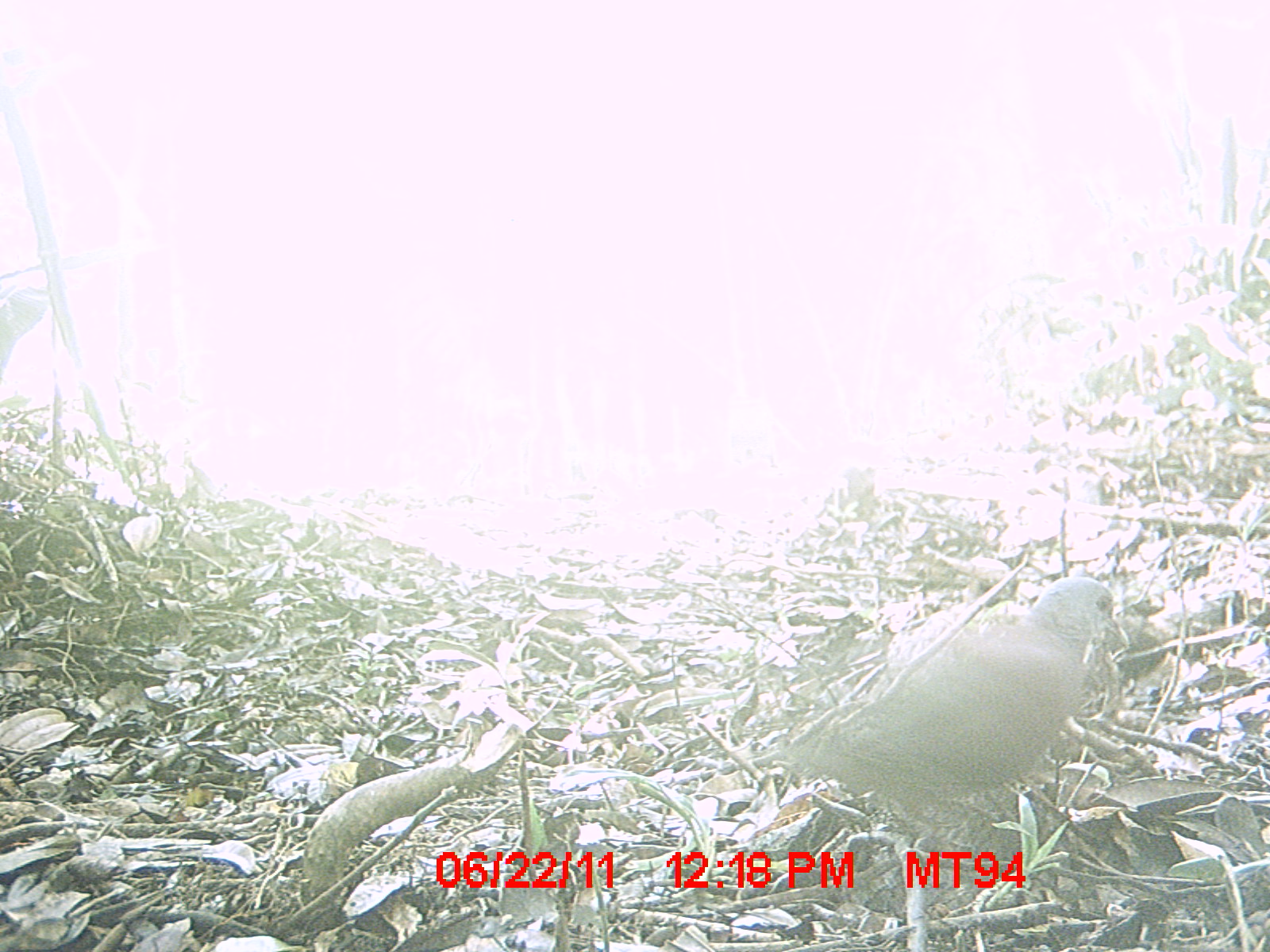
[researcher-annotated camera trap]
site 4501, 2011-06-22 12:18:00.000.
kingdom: Animalia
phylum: Chordata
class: Aves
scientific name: Aves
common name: bird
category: unknown bird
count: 1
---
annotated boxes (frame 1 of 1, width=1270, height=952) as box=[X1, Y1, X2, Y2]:
unknown bird: box=[769, 572, 1130, 831]